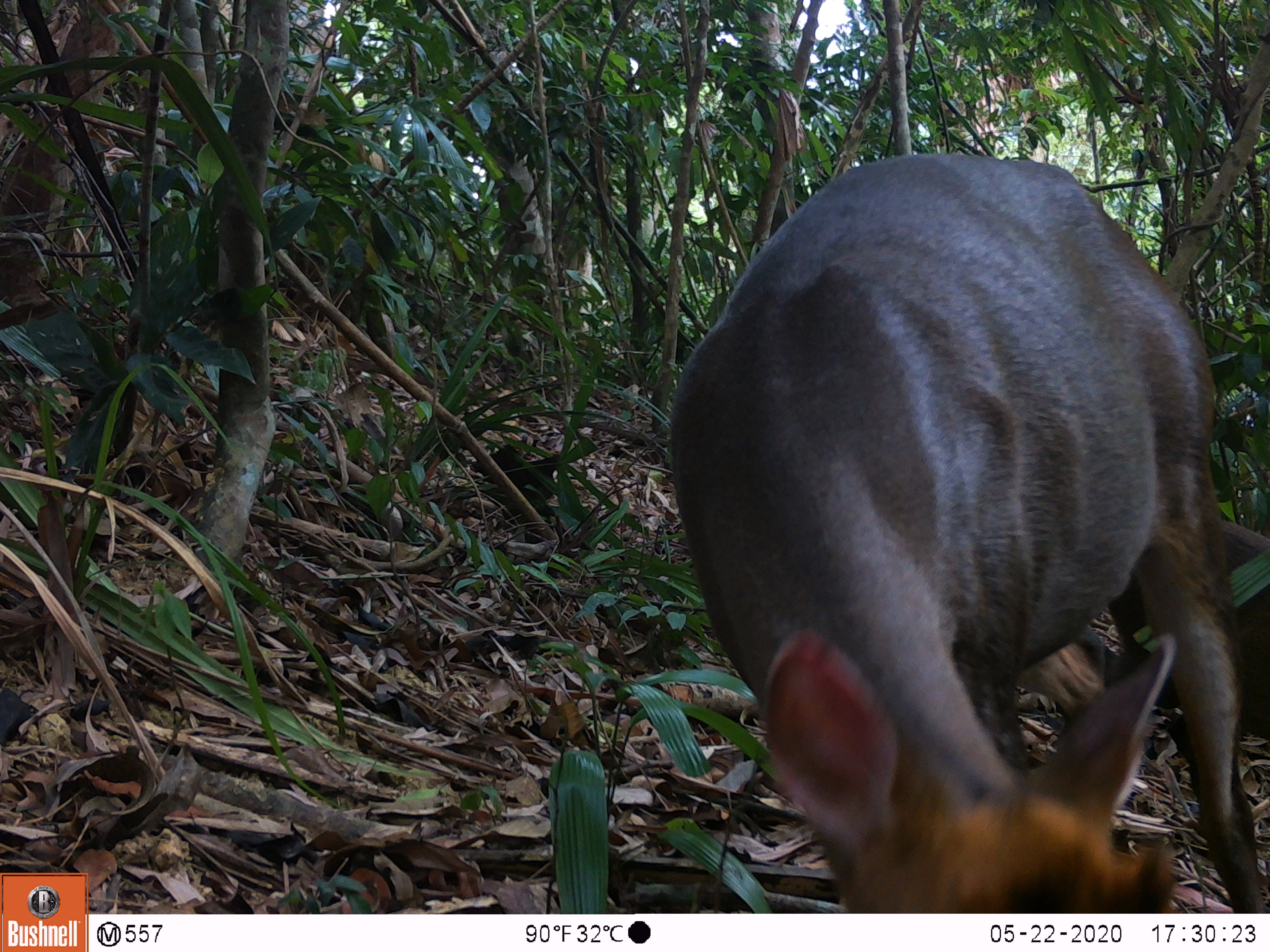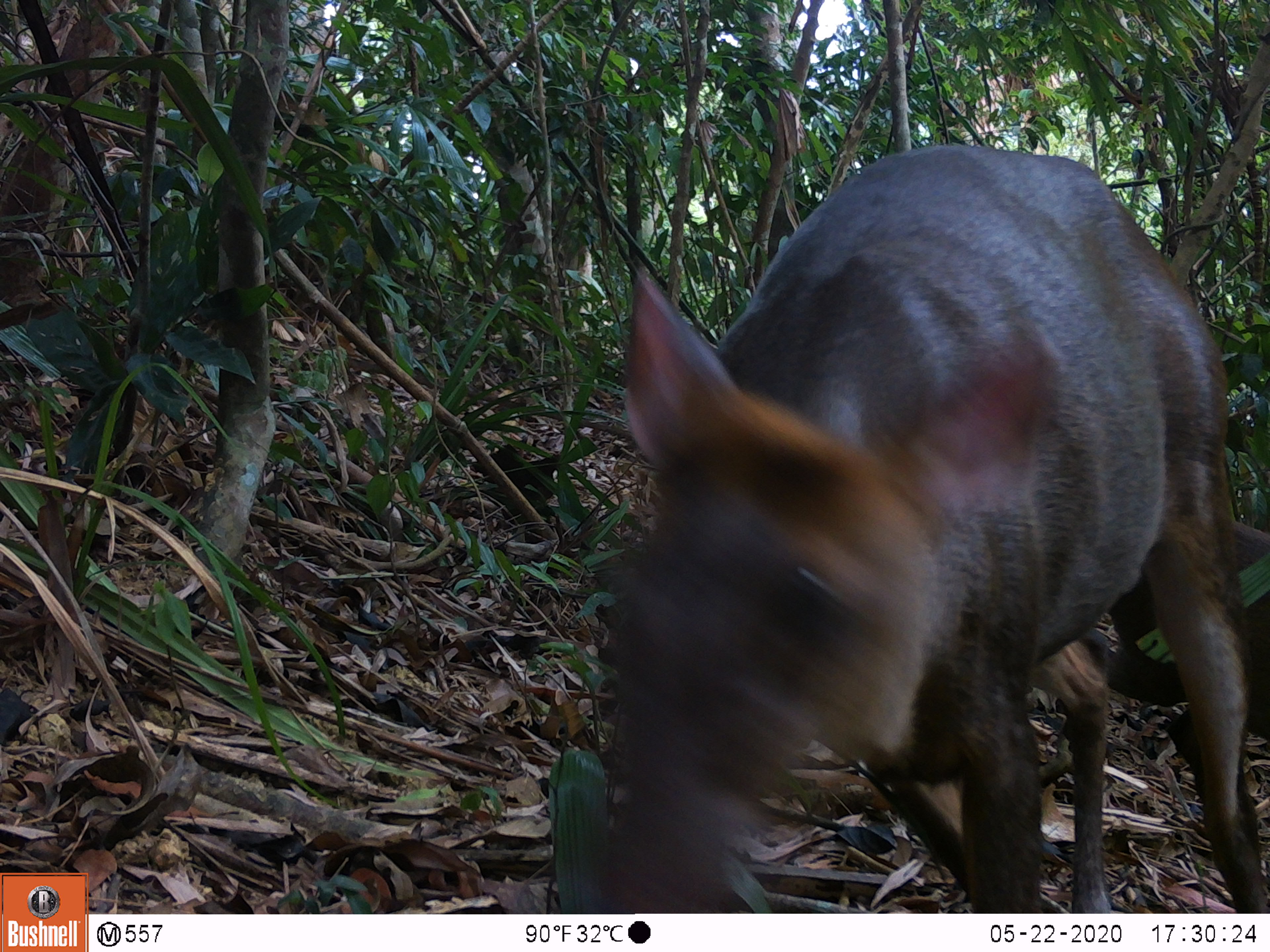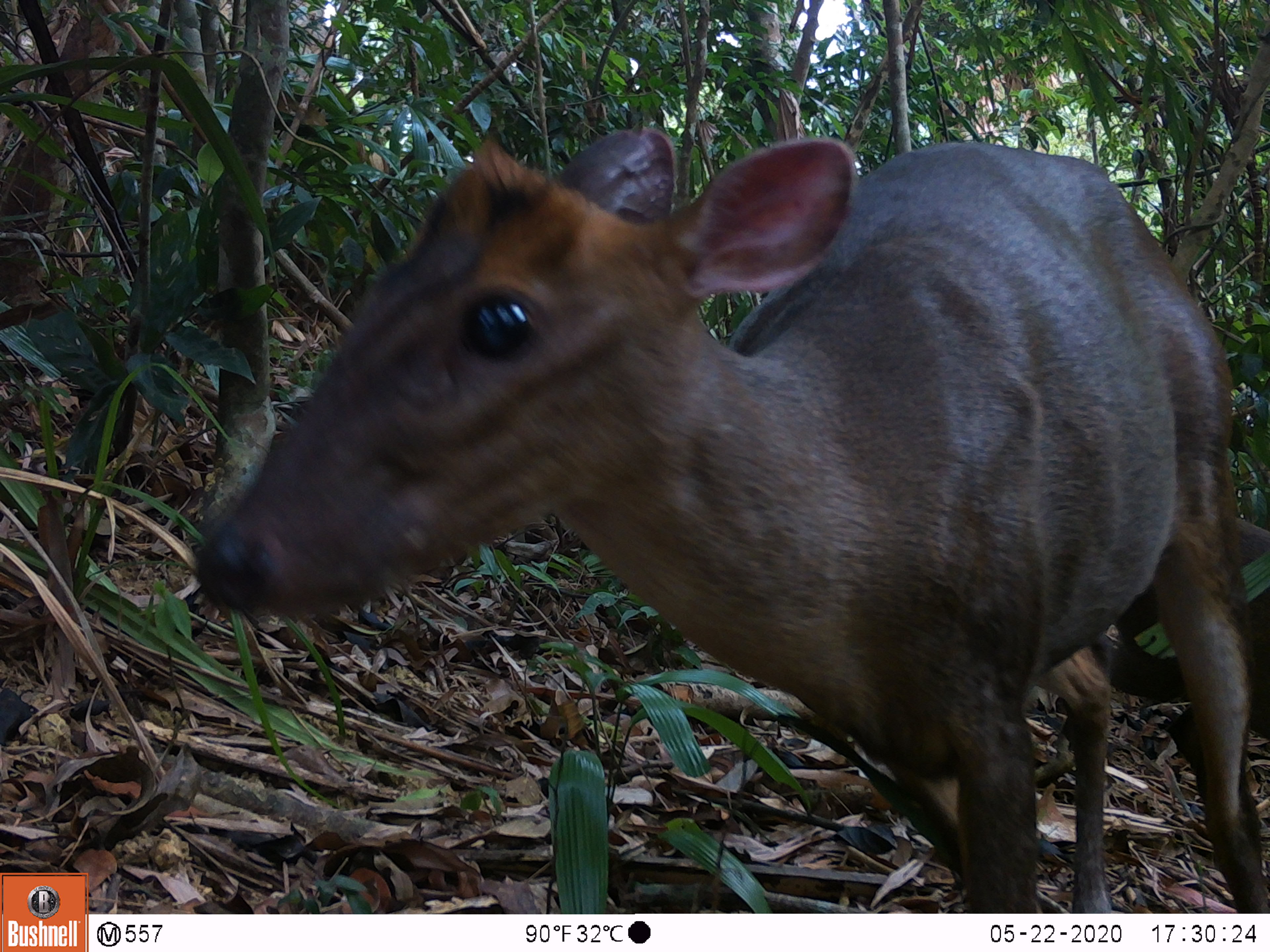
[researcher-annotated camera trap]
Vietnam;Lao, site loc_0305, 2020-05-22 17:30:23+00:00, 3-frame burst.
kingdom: Animalia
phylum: Chordata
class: Mammalia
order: Artiodactyla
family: Cervidae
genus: Muntiacus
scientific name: Muntiacus rooseveltorum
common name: roosevelt's muntjac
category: roosevelts muntjac group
Roosevelts muntjac group (roosevelt's muntjac) (Muntiacus rooseveltorum). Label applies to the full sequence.